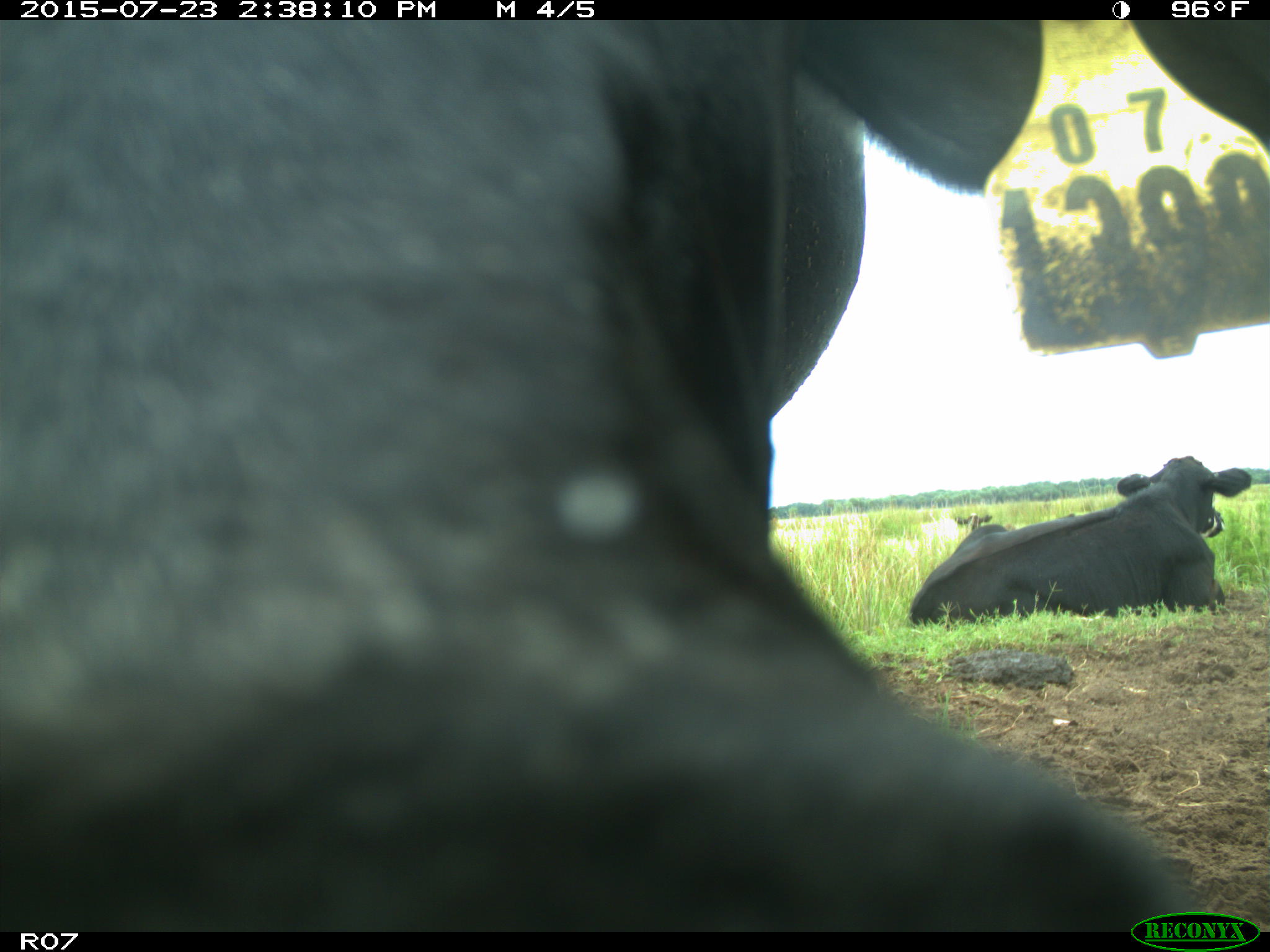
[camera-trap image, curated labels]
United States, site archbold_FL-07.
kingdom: Animalia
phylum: Chordata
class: Mammalia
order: Artiodactyla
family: Bovidae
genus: Bos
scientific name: Bos taurus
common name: domestic cow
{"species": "Bos taurus (domestic cow)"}